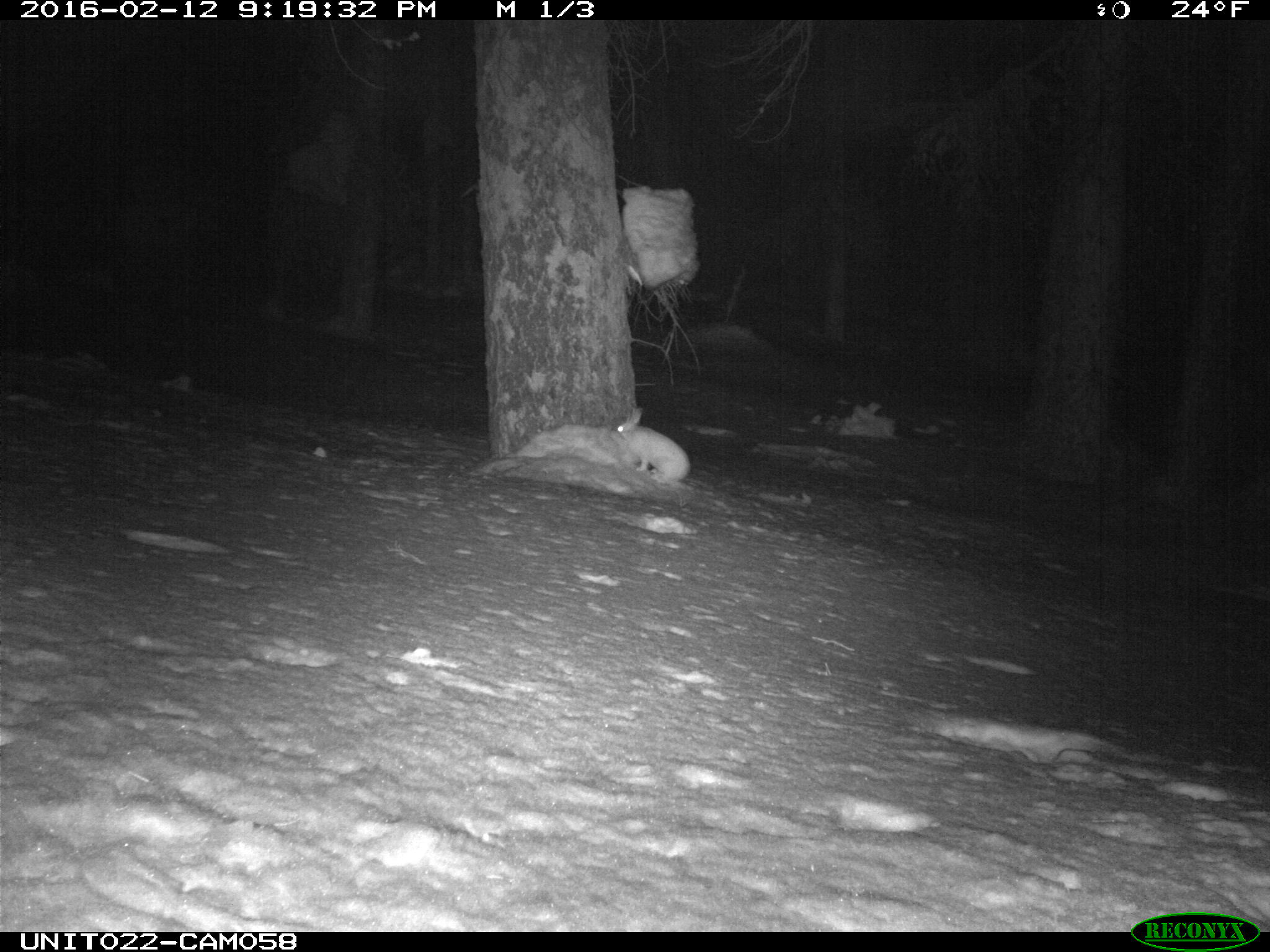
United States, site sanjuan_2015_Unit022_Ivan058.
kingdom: Animalia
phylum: Chordata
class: Mammalia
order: Lagomorpha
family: Leporidae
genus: Lepus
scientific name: Lepus americanus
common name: snowshoe hare